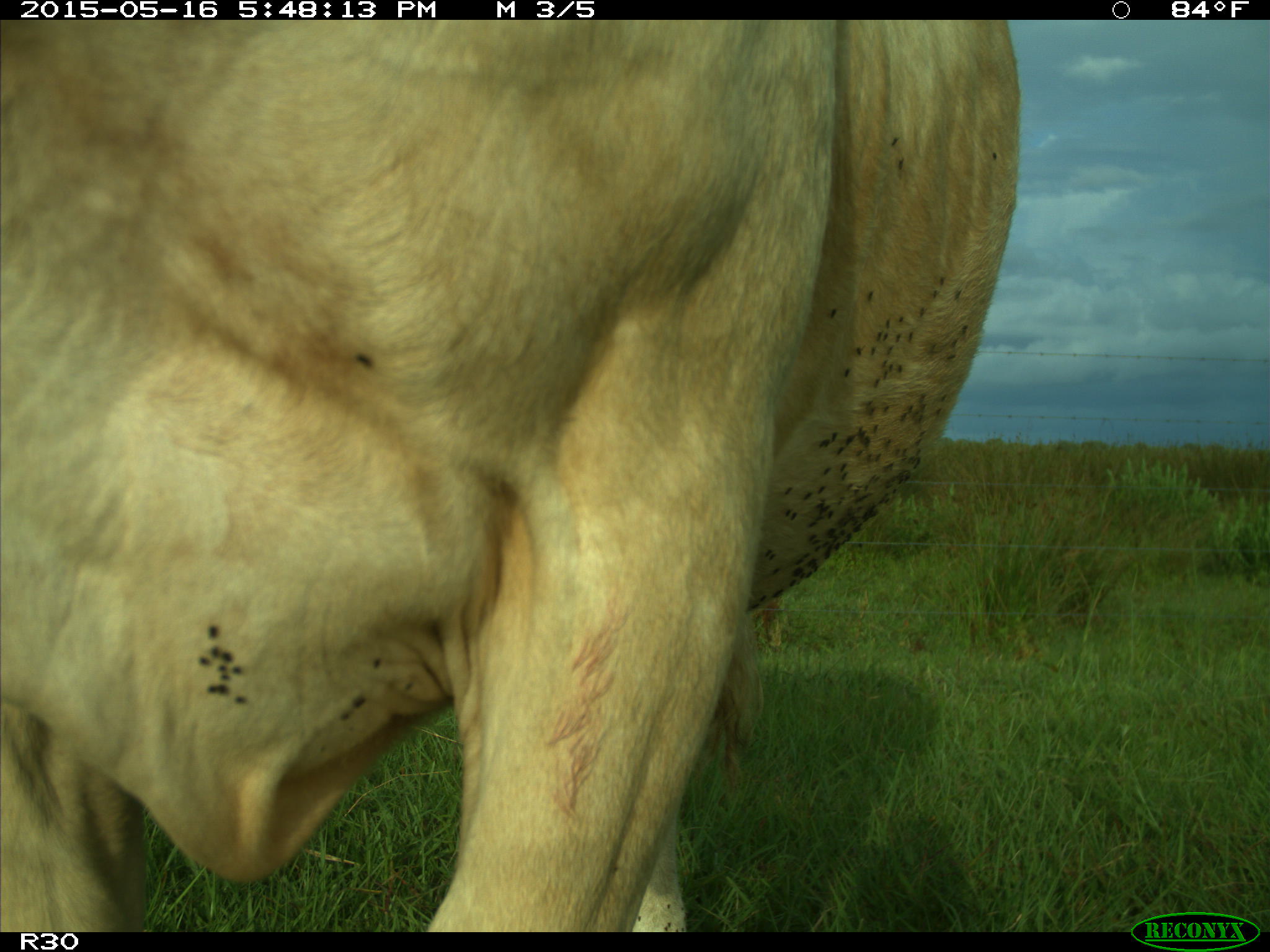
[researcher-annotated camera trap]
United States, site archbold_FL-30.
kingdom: Animalia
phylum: Chordata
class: Mammalia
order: Artiodactyla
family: Bovidae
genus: Bos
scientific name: Bos taurus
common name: domestic cow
Bos taurus (domestic cow).